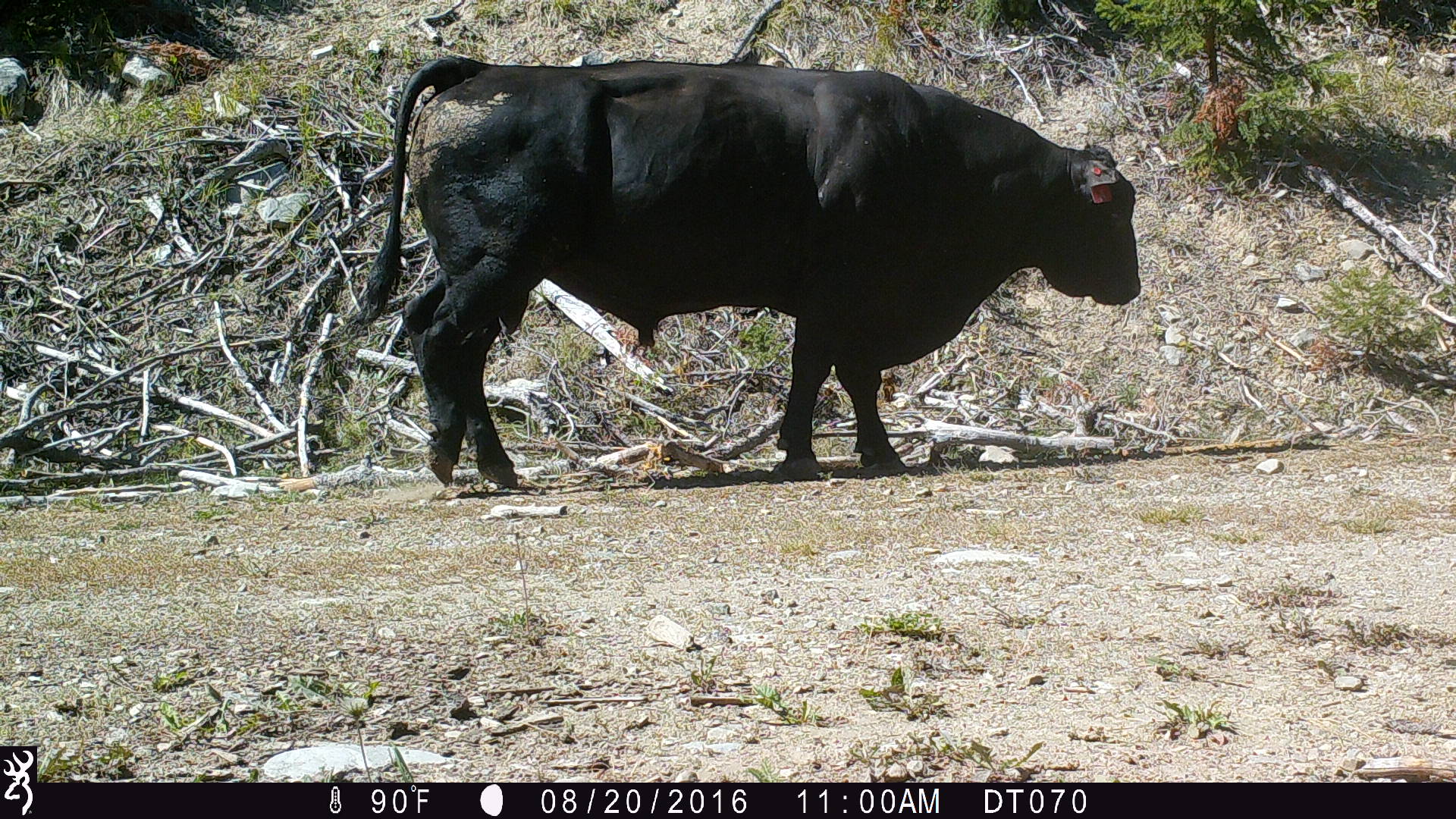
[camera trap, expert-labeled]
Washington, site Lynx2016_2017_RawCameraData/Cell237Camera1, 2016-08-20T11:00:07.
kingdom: Animalia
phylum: Chordata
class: Mammalia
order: Artiodactyla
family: Bovidae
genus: Bos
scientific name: Bos taurus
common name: domestic cattle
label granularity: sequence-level